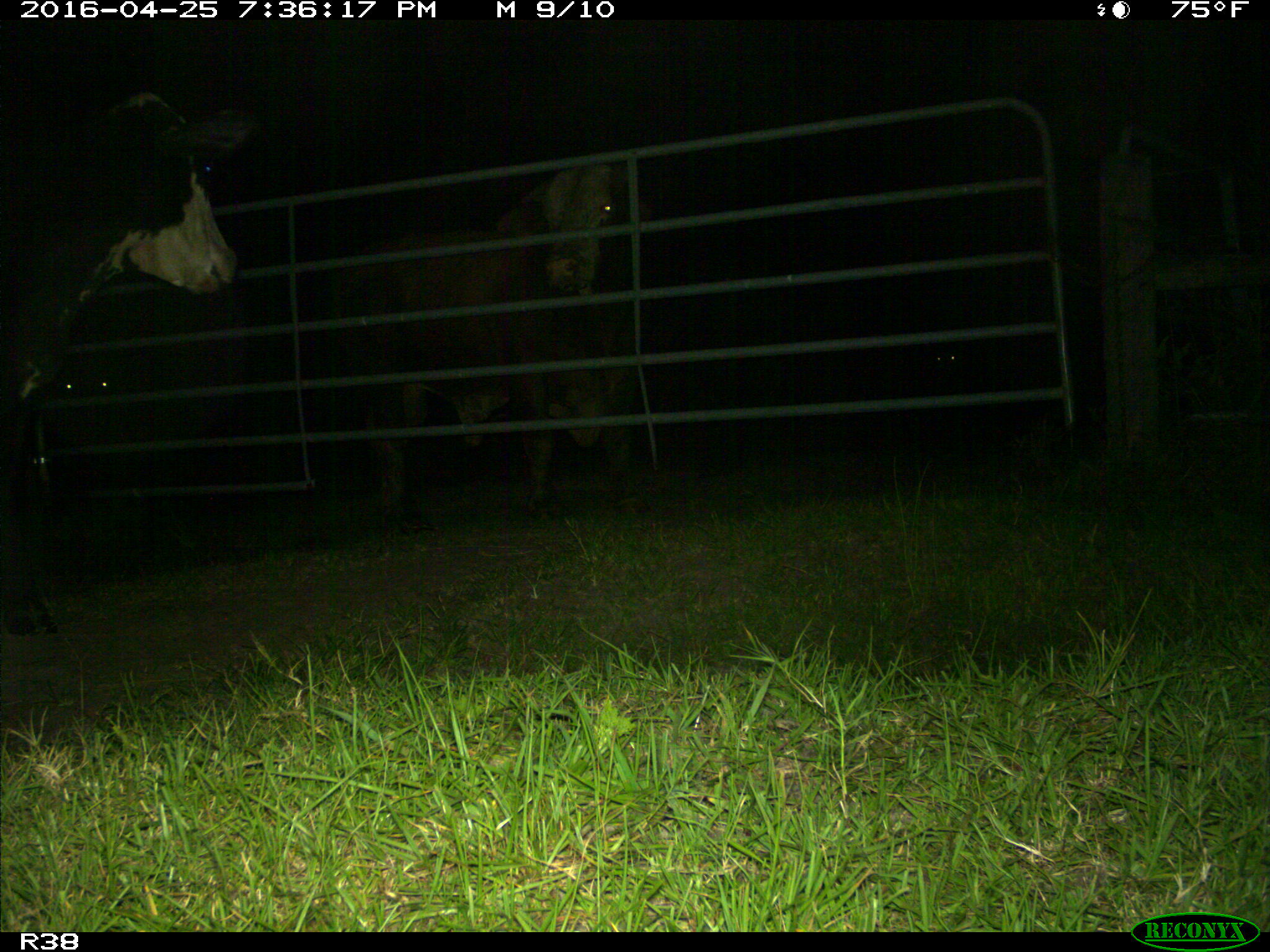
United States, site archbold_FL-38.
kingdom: Animalia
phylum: Chordata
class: Mammalia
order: Artiodactyla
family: Bovidae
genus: Bos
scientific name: Bos taurus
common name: domestic cow